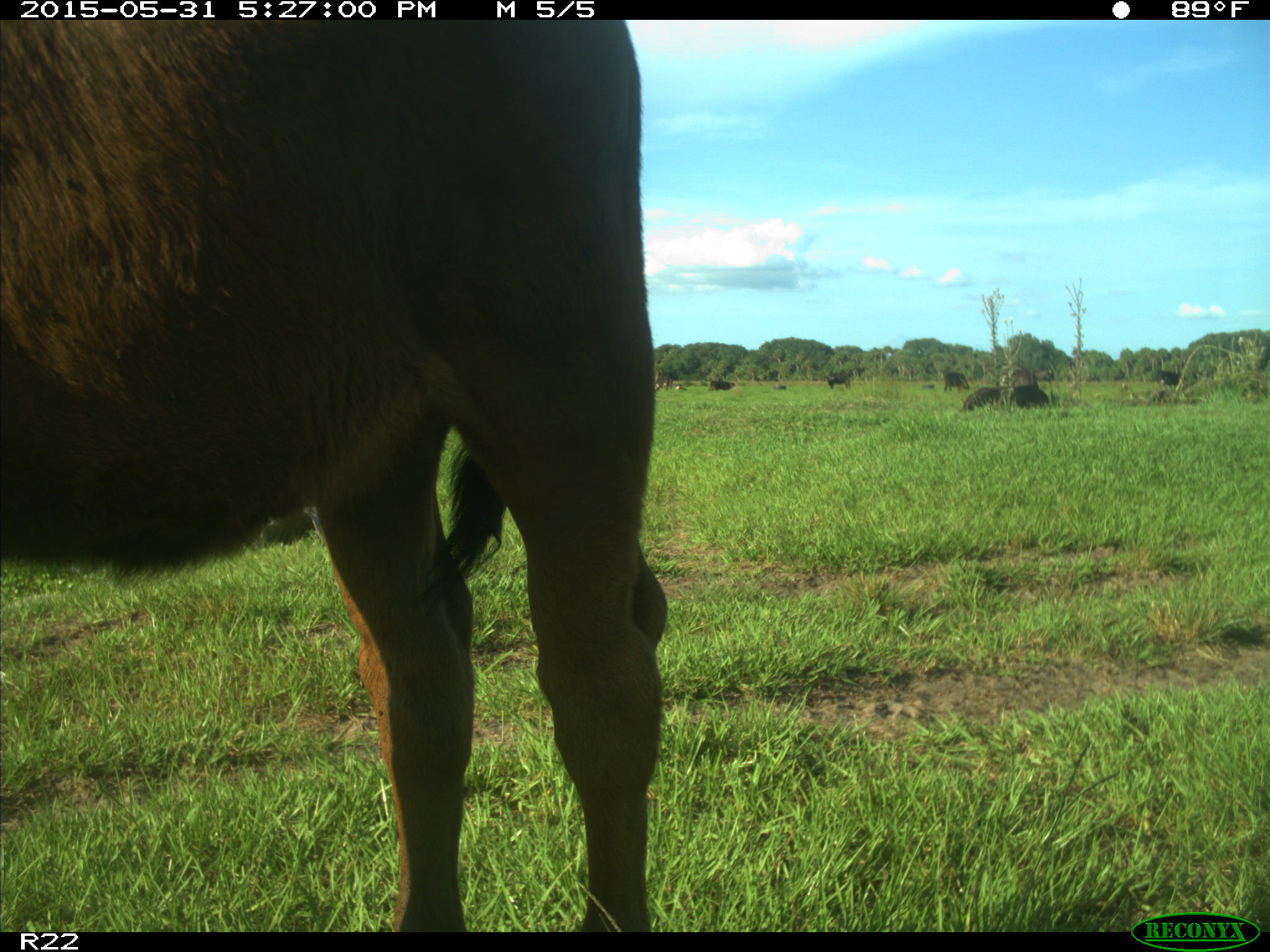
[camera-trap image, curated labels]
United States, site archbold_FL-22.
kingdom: Animalia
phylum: Chordata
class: Mammalia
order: Artiodactyla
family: Bovidae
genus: Bos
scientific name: Bos taurus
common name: domestic cow